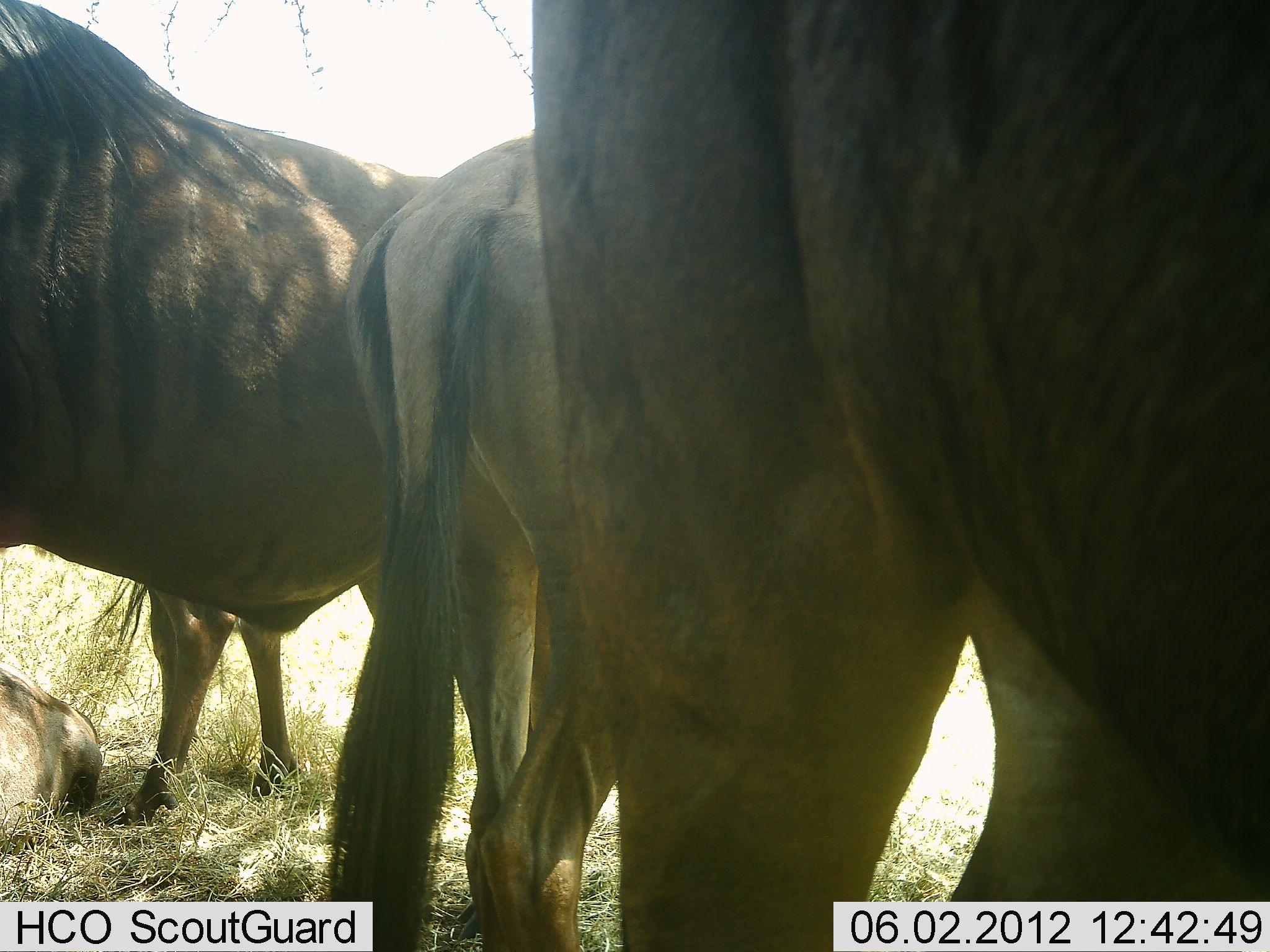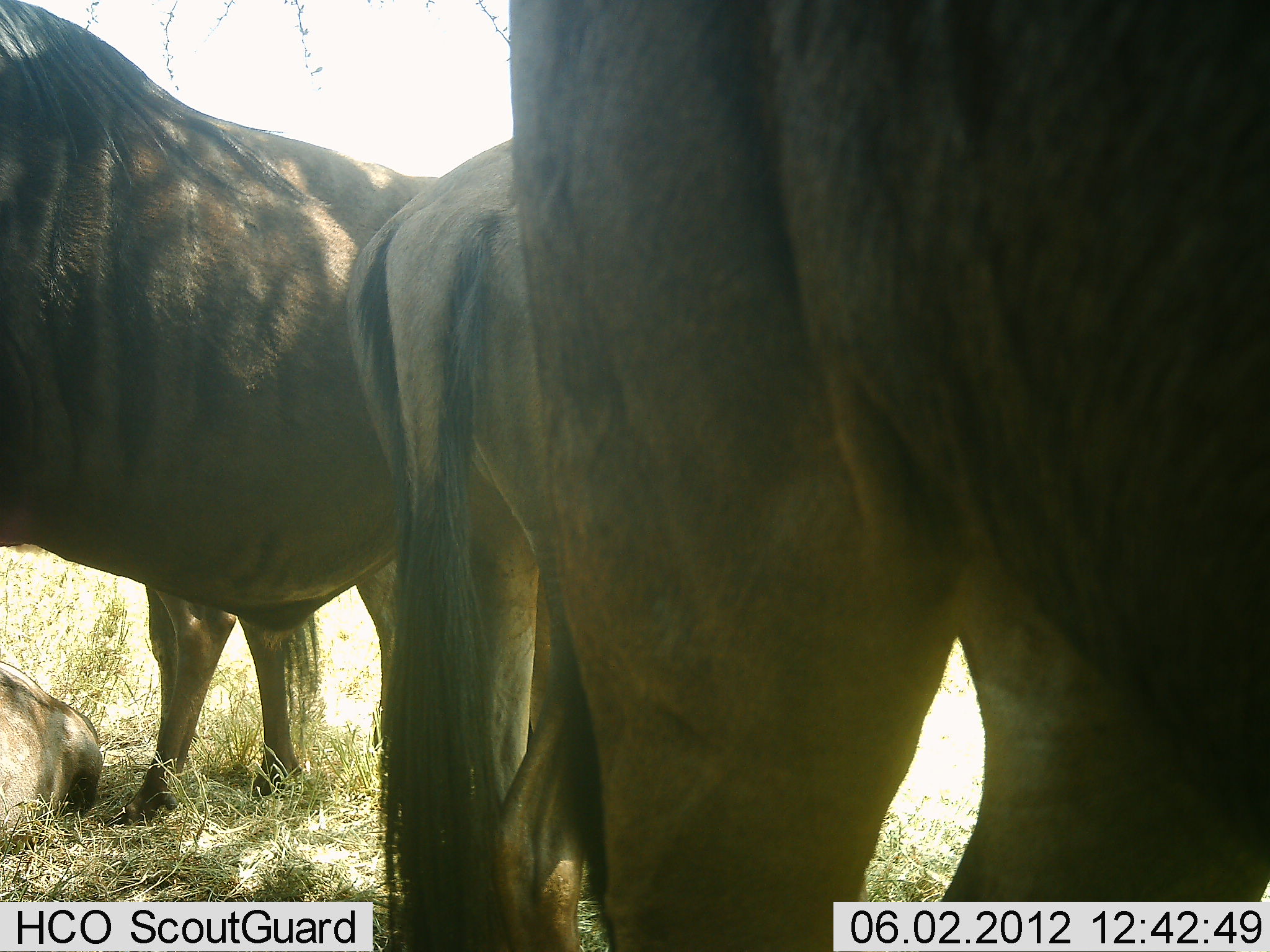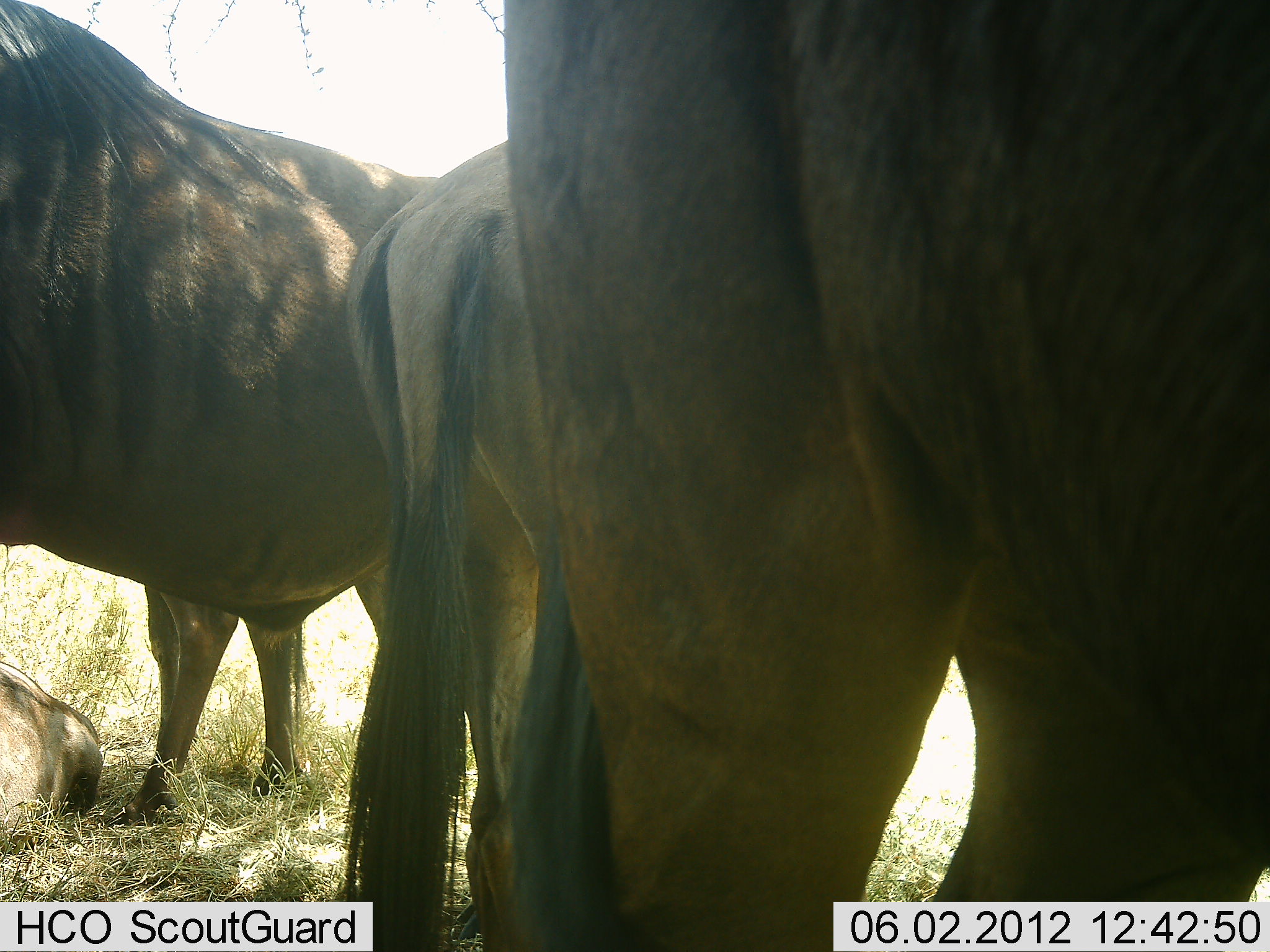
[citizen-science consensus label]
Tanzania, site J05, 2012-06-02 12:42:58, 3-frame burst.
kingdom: Animalia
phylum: Chordata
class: Mammalia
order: Artiodactyla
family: Bovidae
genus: Connochaetes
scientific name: Connochaetes taurinus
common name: blue wildebeest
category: wildebeest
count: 4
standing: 90%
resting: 40%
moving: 0%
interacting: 0%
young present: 0%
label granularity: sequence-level